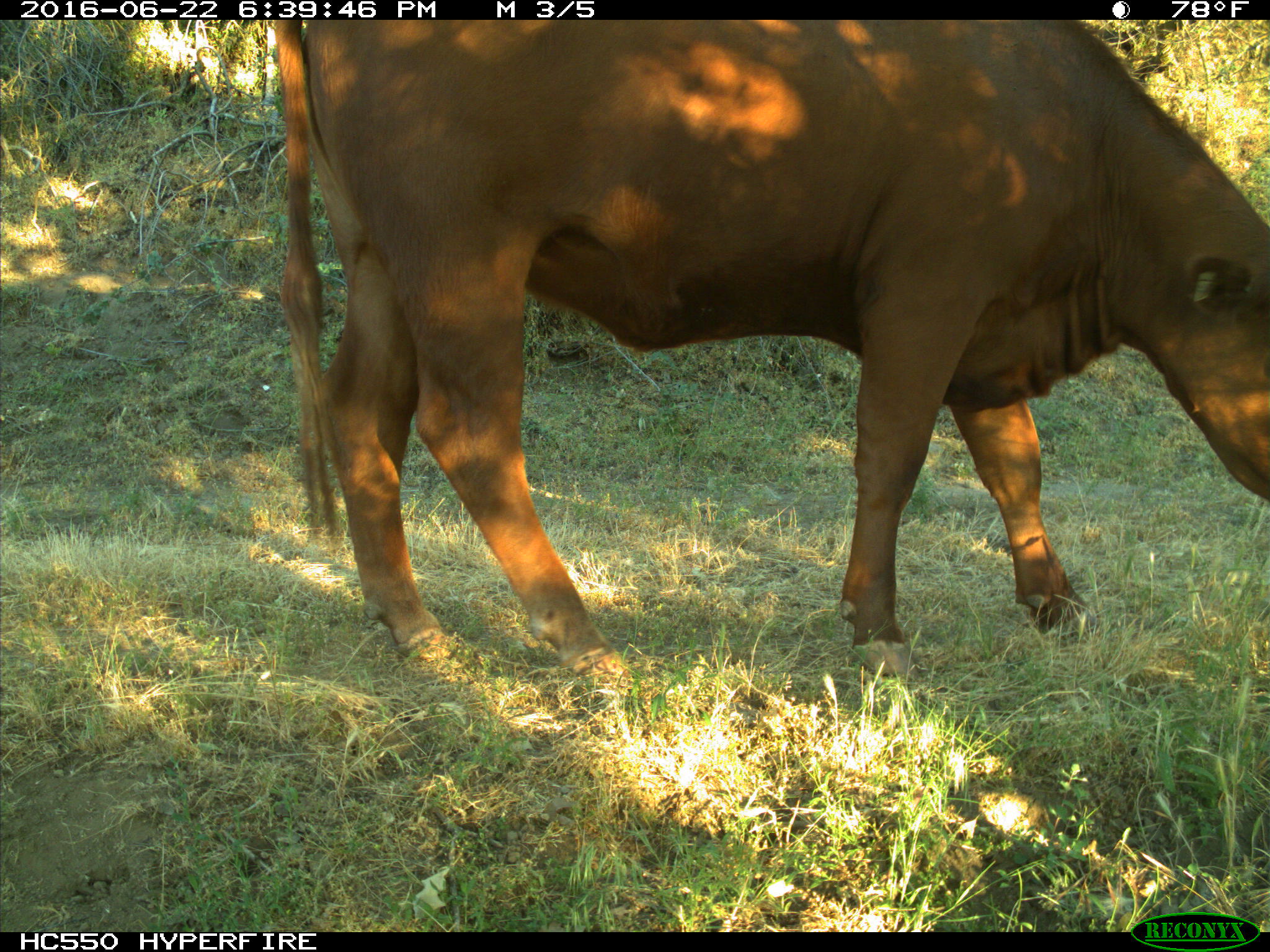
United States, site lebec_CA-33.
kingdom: Animalia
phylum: Chordata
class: Mammalia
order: Artiodactyla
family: Bovidae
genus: Bos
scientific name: Bos taurus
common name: domestic cow